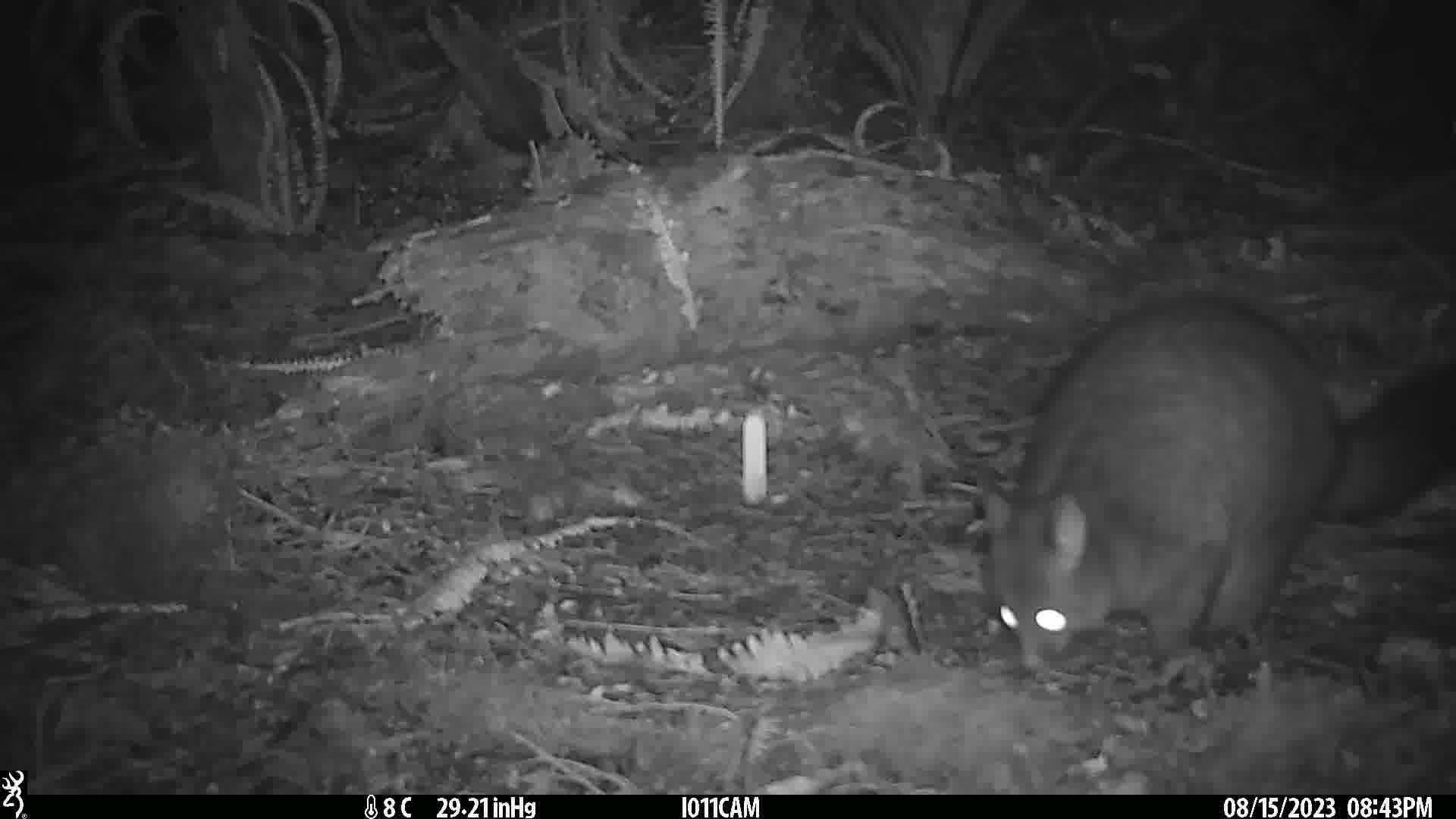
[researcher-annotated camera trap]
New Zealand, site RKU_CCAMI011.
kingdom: Animalia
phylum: Chordata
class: Mammalia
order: Diprotodontia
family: Phalangeridae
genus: Trichosurus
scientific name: Trichosurus vulpecula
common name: common brushtail possum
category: possum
Possum (common brushtail possum) (Trichosurus vulpecula).